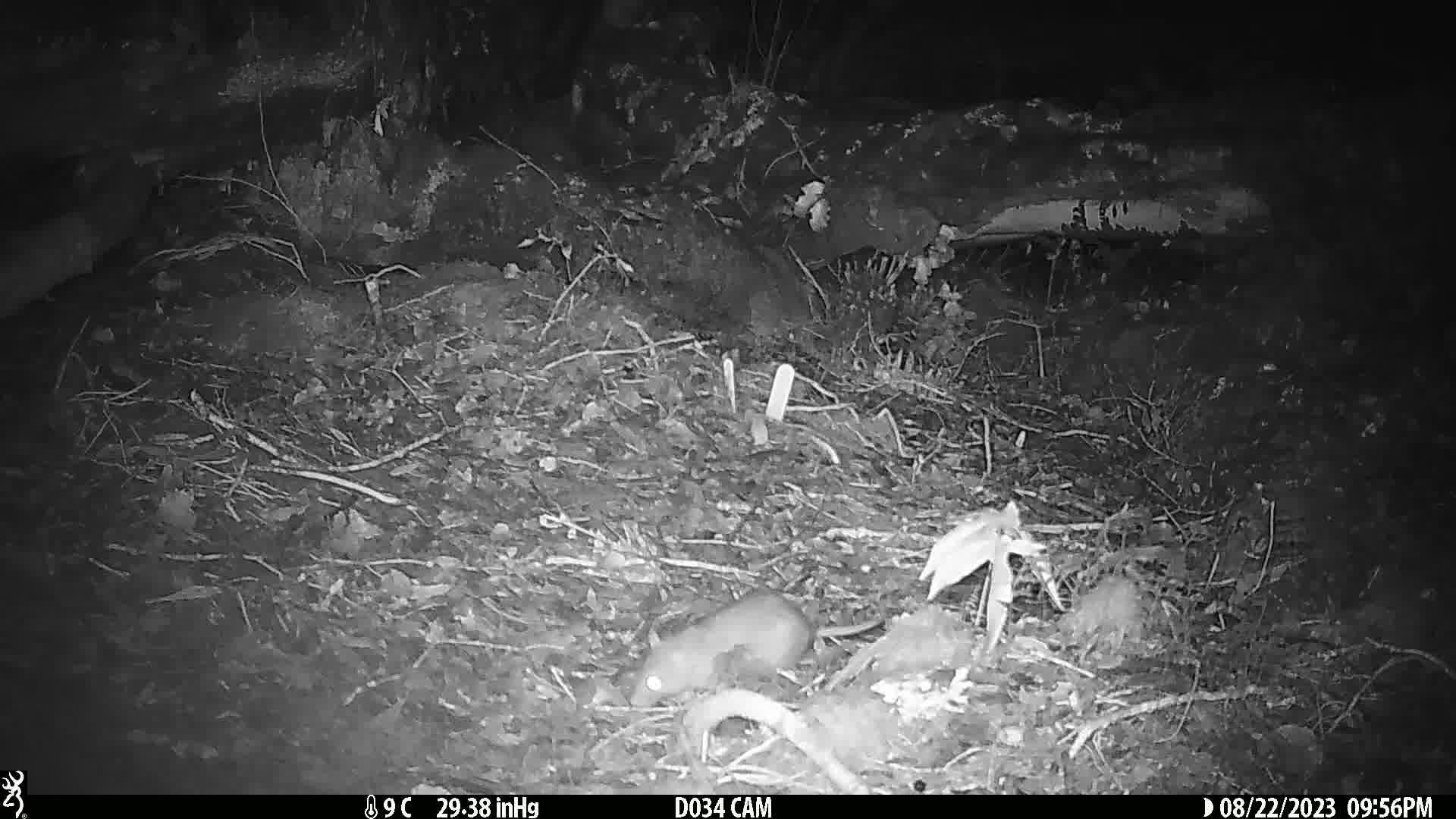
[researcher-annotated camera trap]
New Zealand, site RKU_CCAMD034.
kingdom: Animalia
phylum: Chordata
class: Mammalia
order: Rodentia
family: Muridae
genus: Rattus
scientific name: Rattus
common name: rat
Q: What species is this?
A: Rat (Rattus).